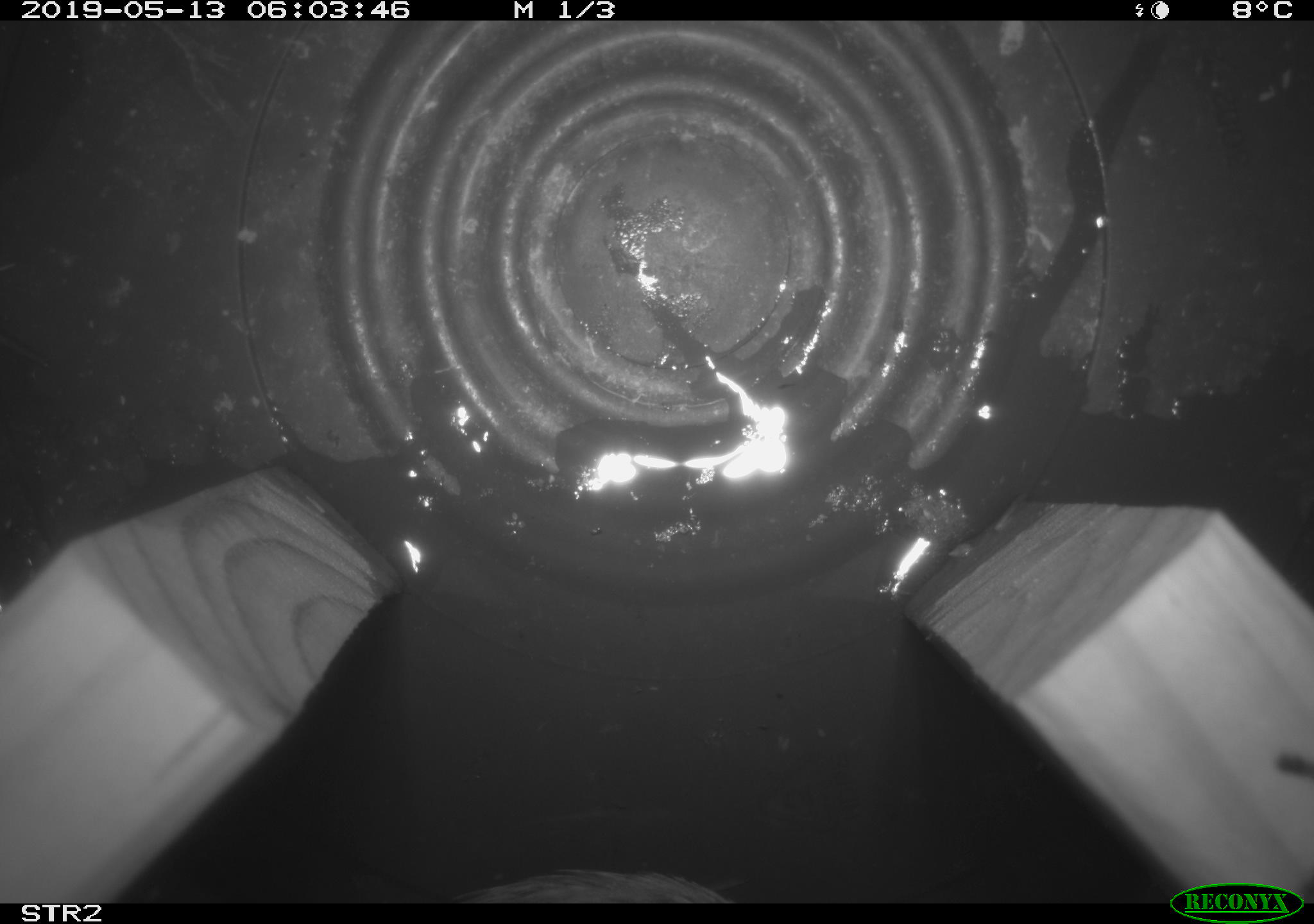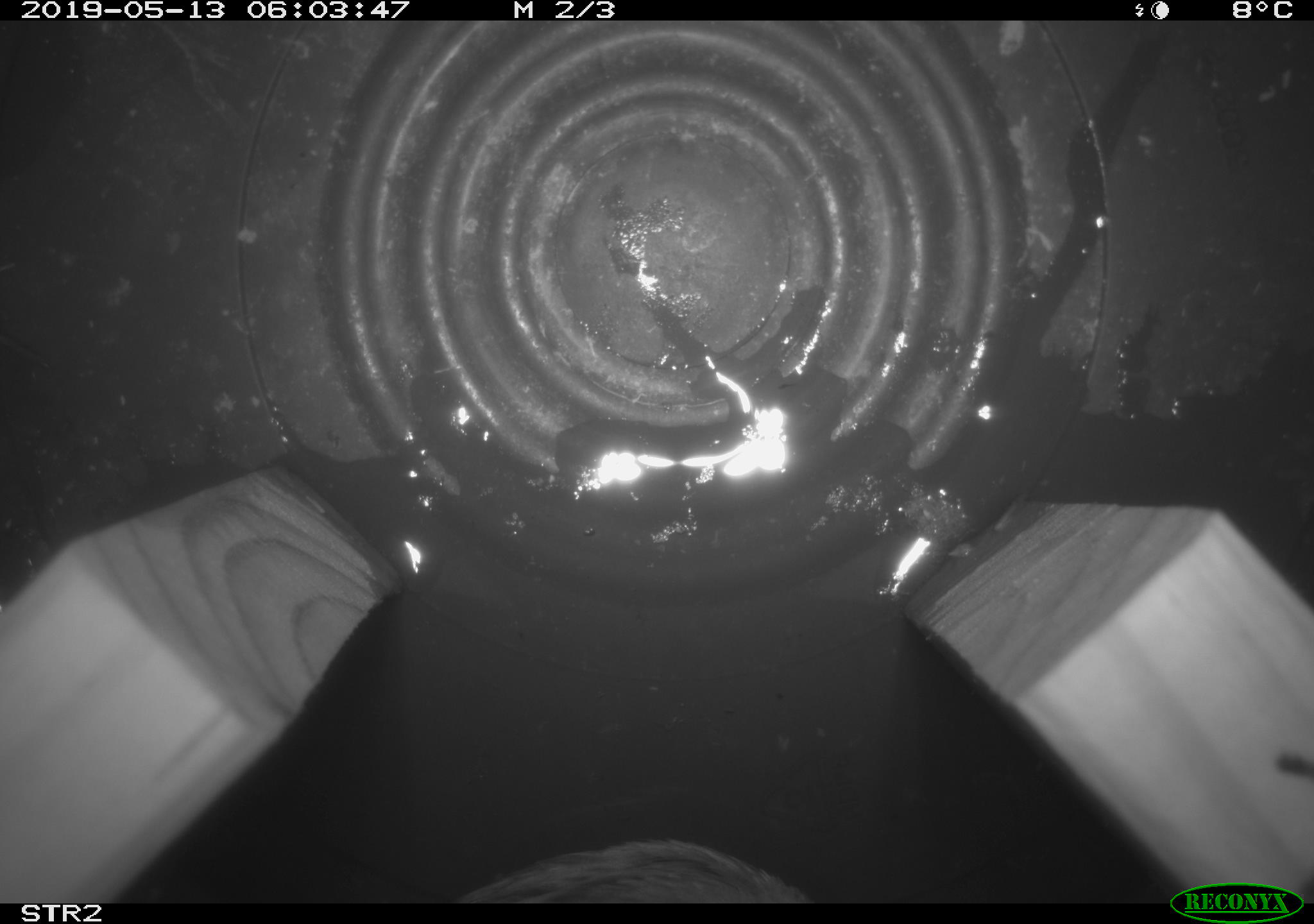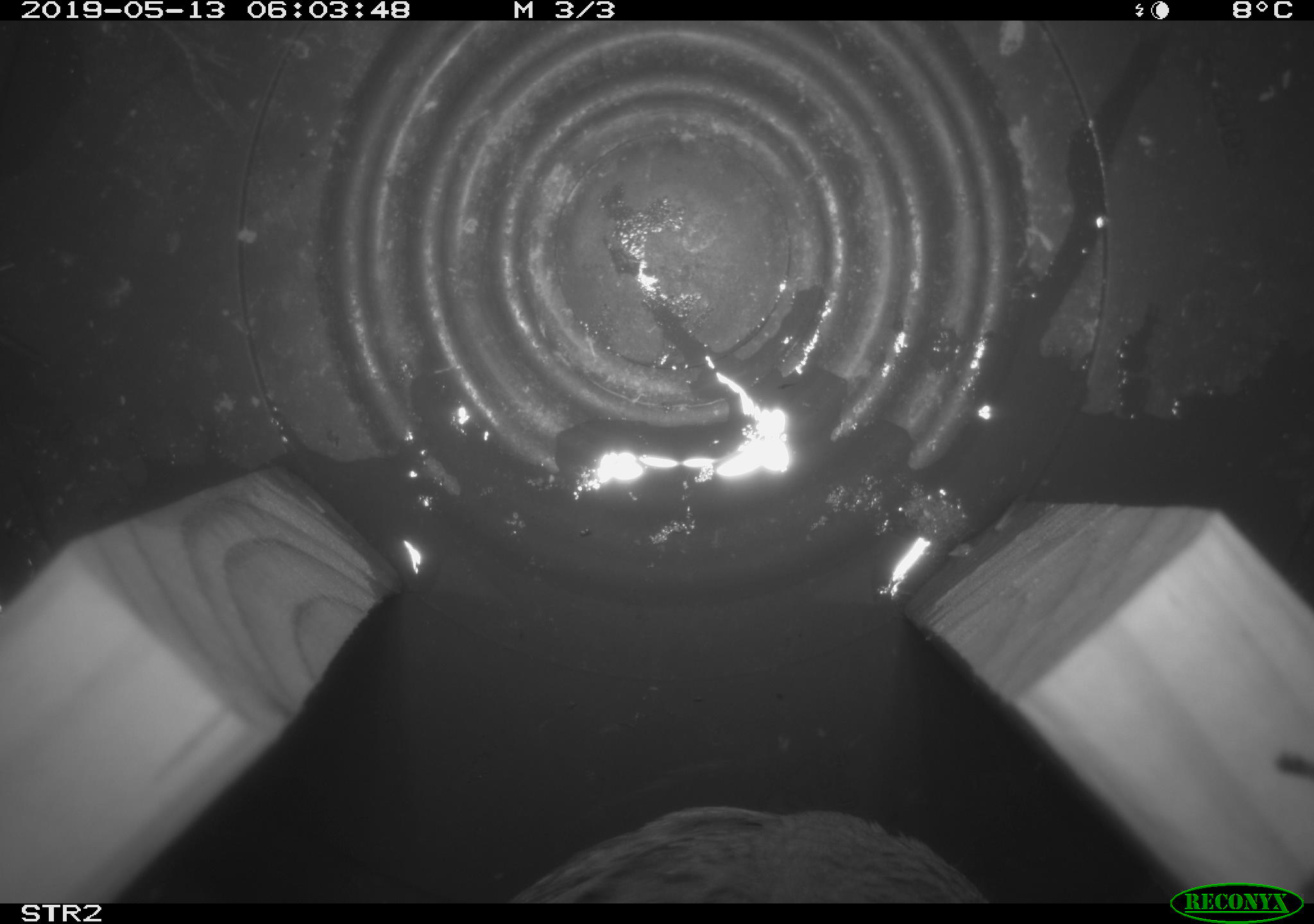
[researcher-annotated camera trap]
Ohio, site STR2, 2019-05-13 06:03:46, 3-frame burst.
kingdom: Animalia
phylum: Chordata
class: Aves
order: Passeriformes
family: Passerellidae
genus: Melospiza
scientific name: Melospiza melodia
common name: song sparrow